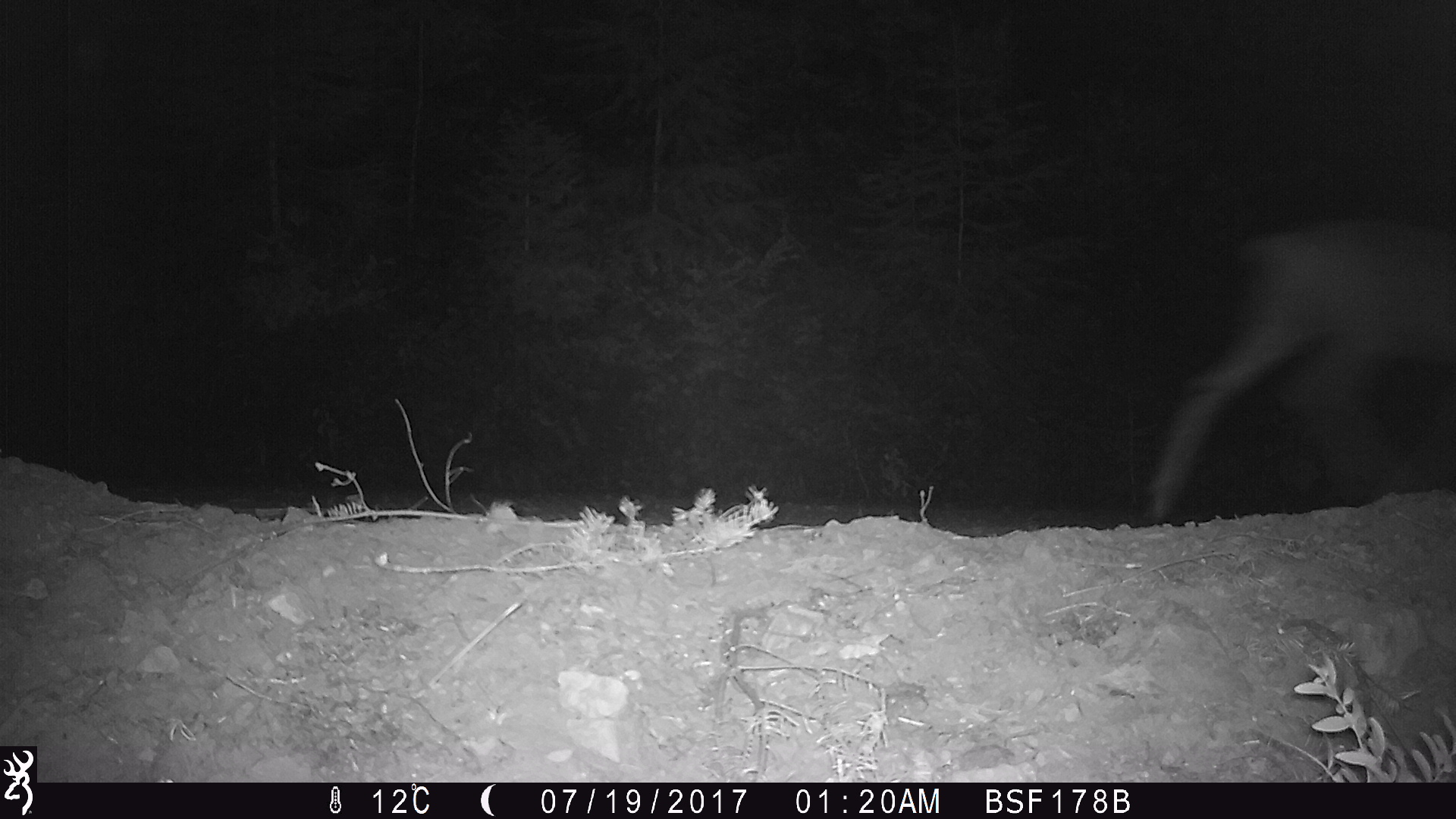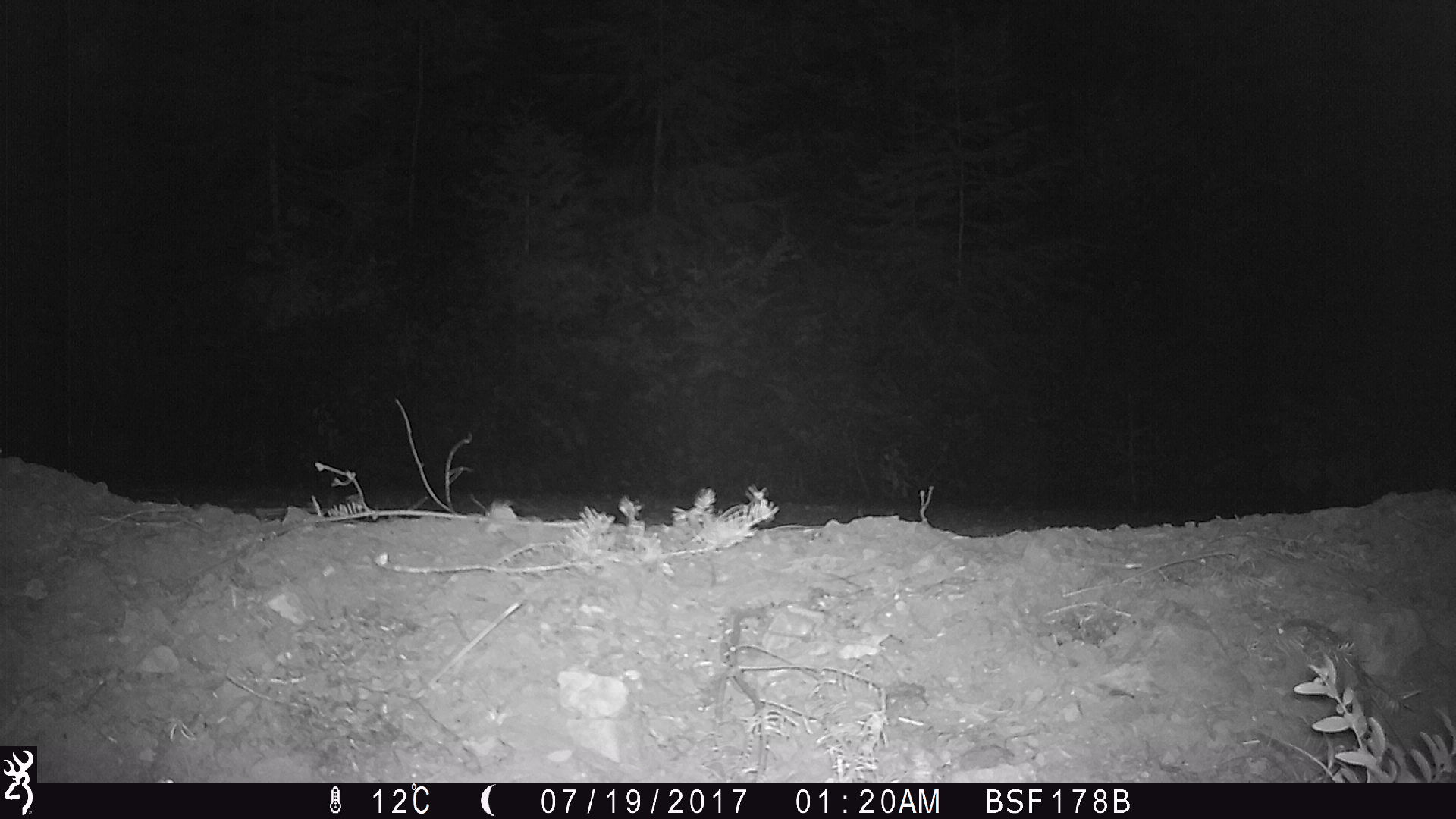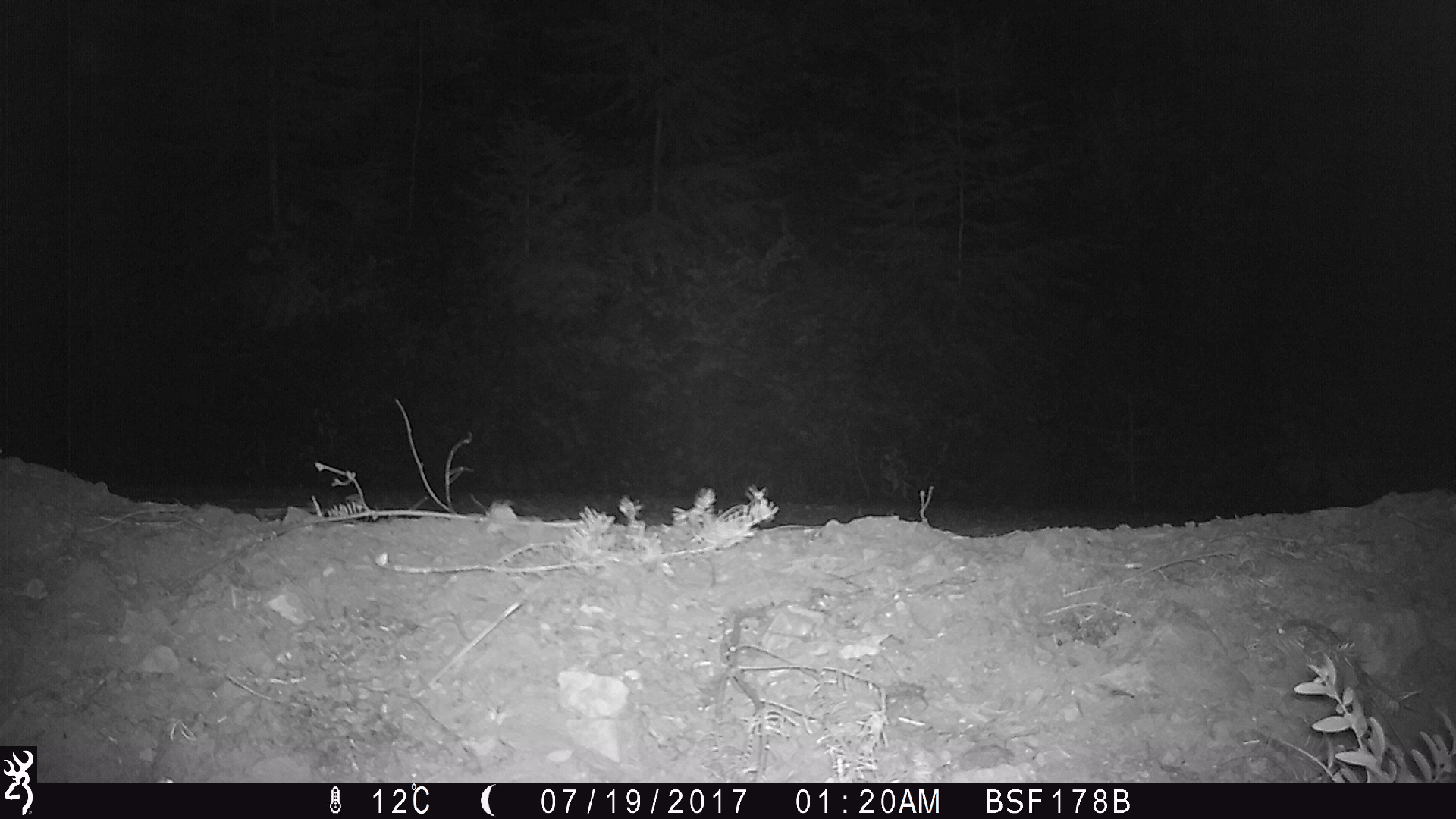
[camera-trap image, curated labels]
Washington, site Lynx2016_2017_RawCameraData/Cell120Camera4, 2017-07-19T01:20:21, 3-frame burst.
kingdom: Animalia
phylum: Chordata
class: Mammalia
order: Artiodactyla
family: Cervidae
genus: Odocoileus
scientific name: Odocoileus hemionus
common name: mule deer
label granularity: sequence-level